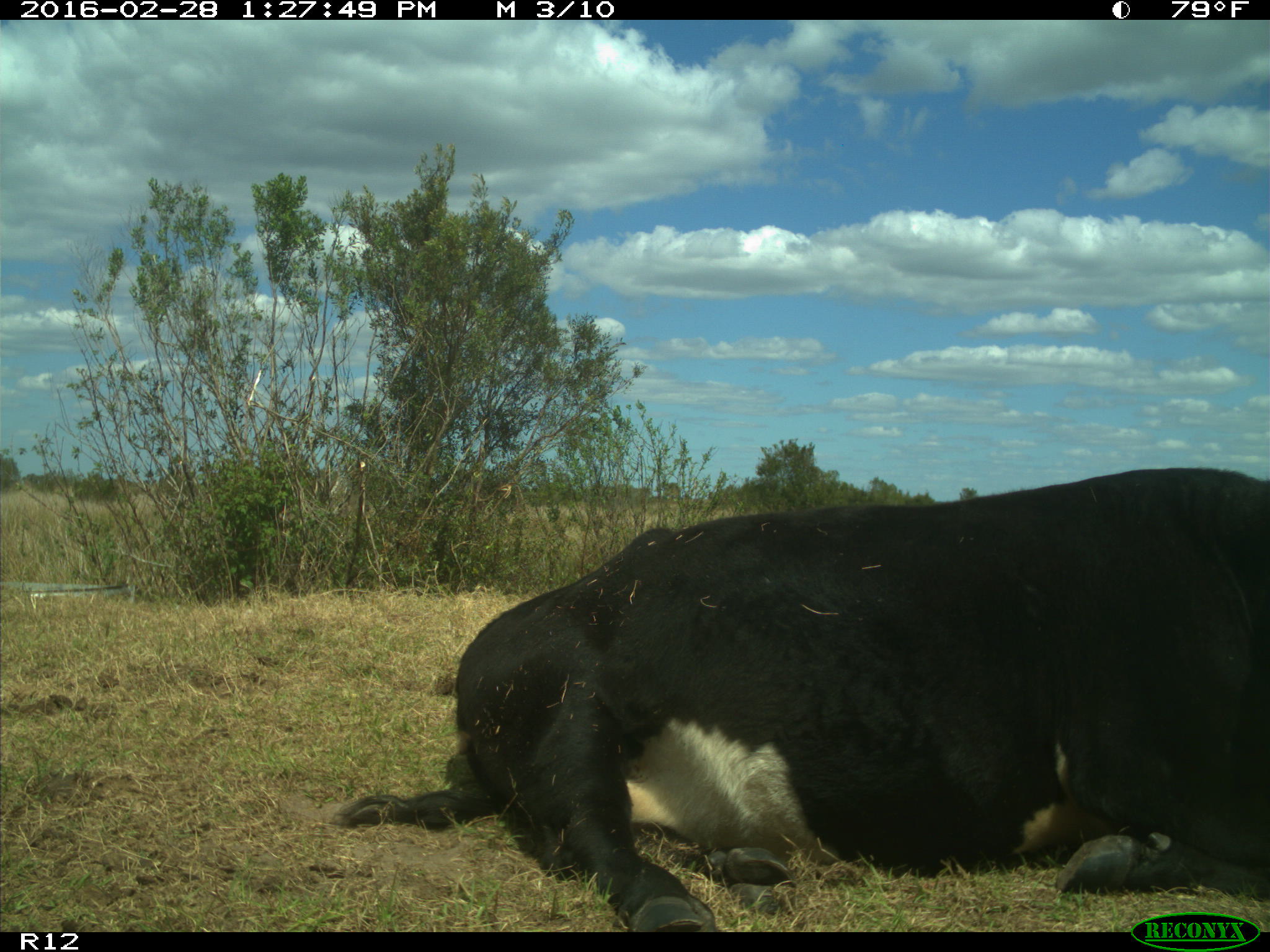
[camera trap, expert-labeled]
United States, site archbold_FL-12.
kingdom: Animalia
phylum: Chordata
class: Mammalia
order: Artiodactyla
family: Bovidae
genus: Bos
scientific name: Bos taurus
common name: domestic cow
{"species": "Bos taurus (domestic cow)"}